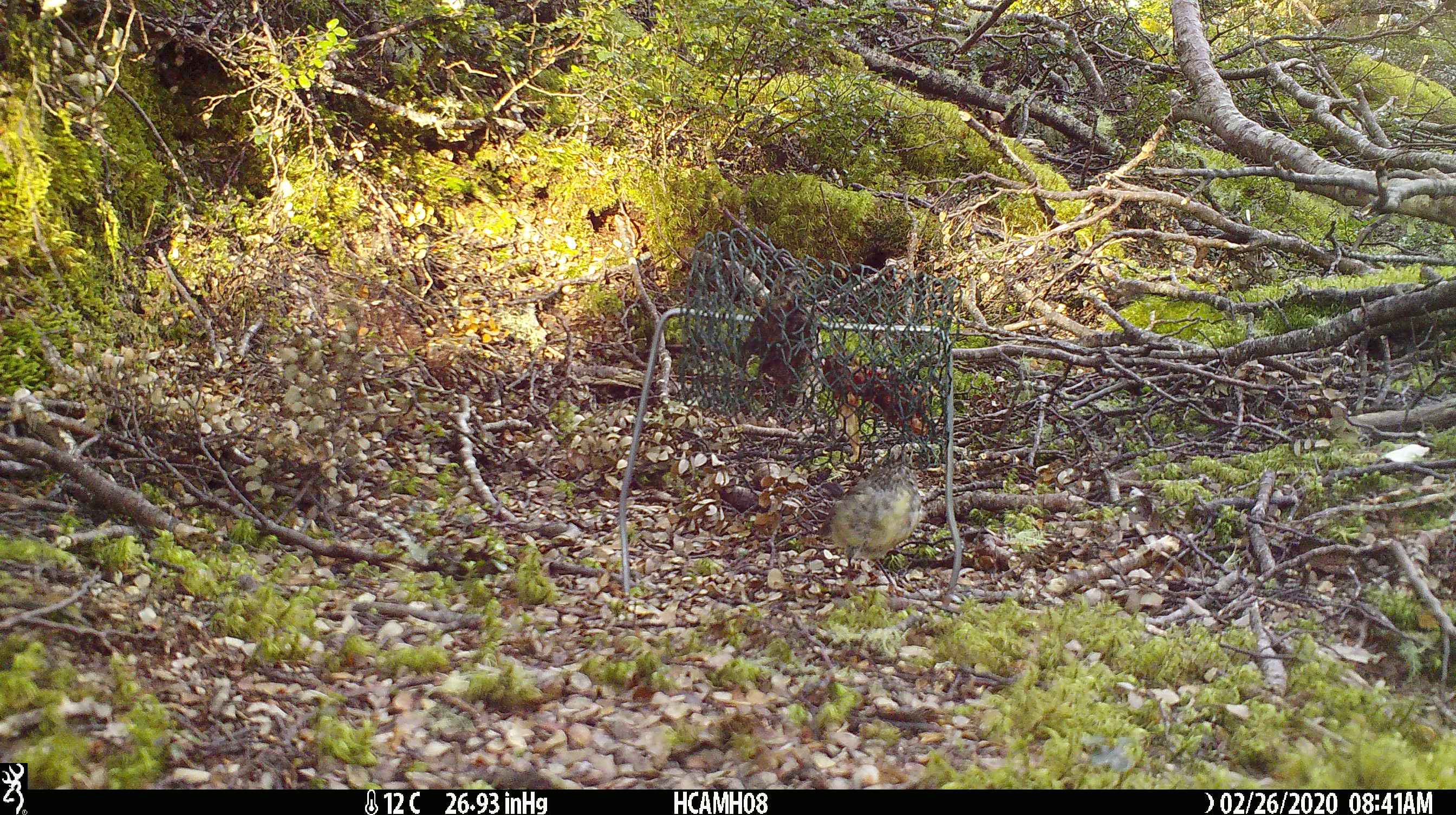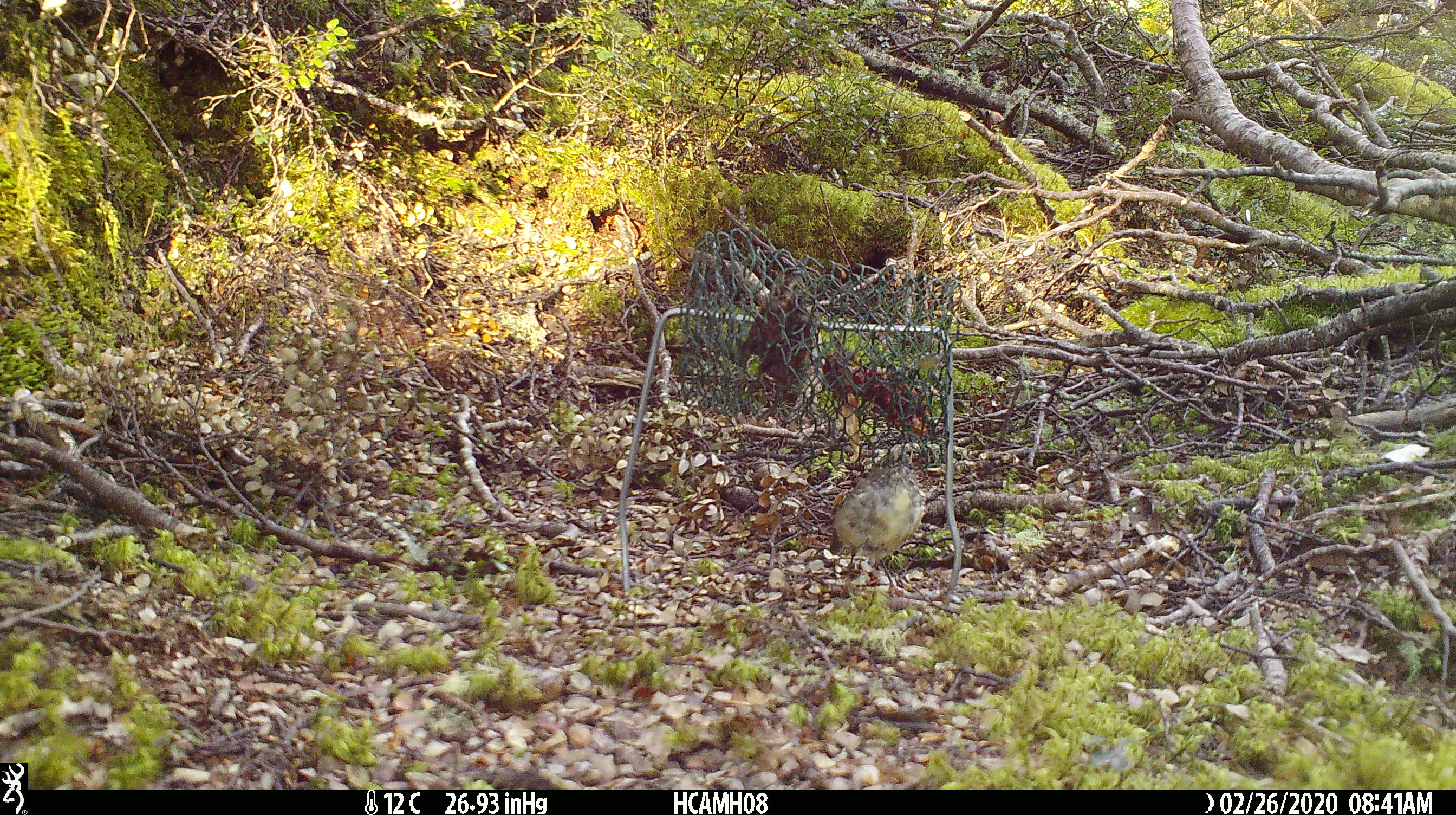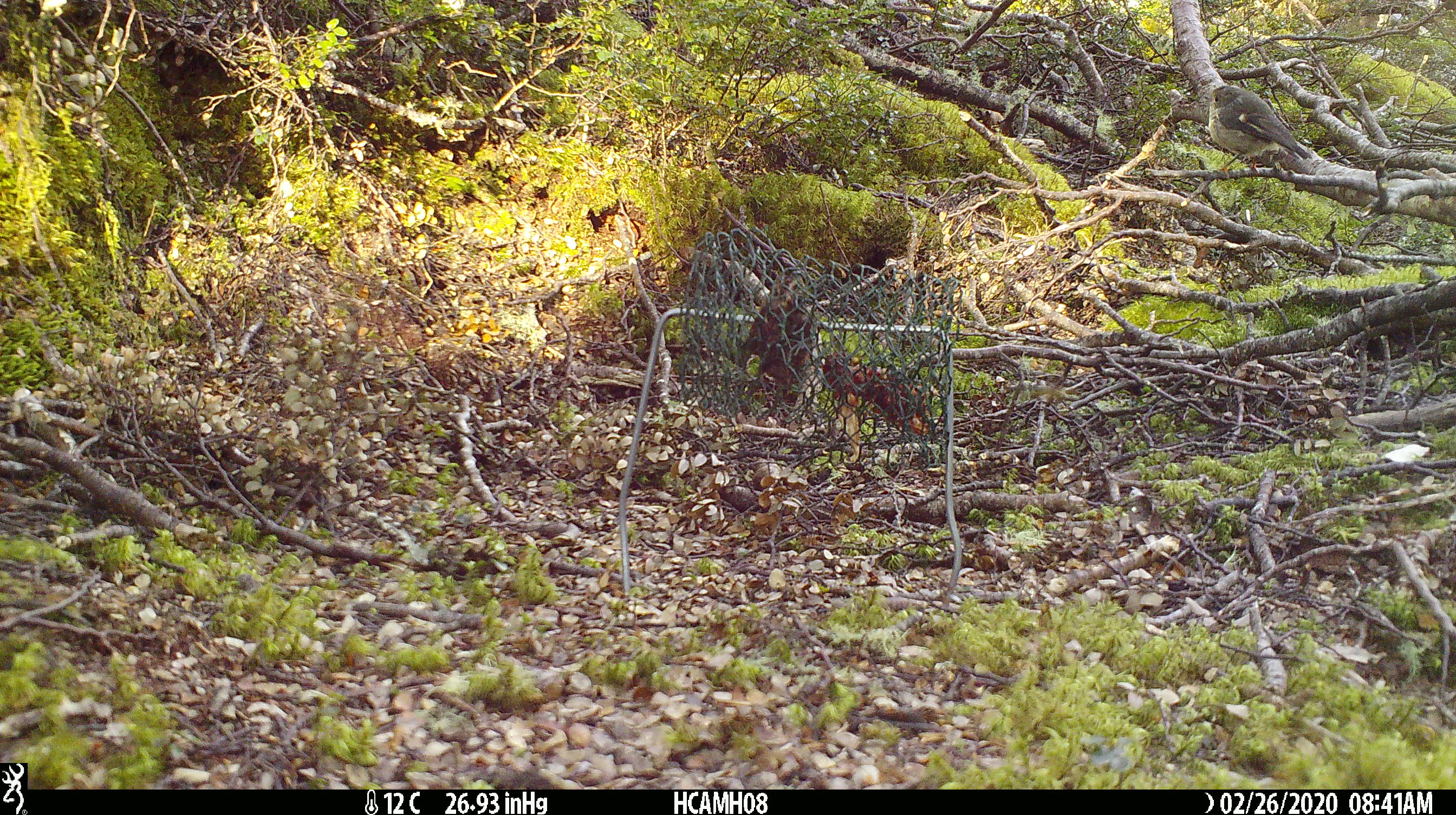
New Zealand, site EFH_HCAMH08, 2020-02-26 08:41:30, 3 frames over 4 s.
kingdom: Animalia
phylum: Chordata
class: Aves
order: Passeriformes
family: Petroicidae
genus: Petroica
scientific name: Petroica macrocephala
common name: tomtit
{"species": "tomtit (Petroica macrocephala)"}